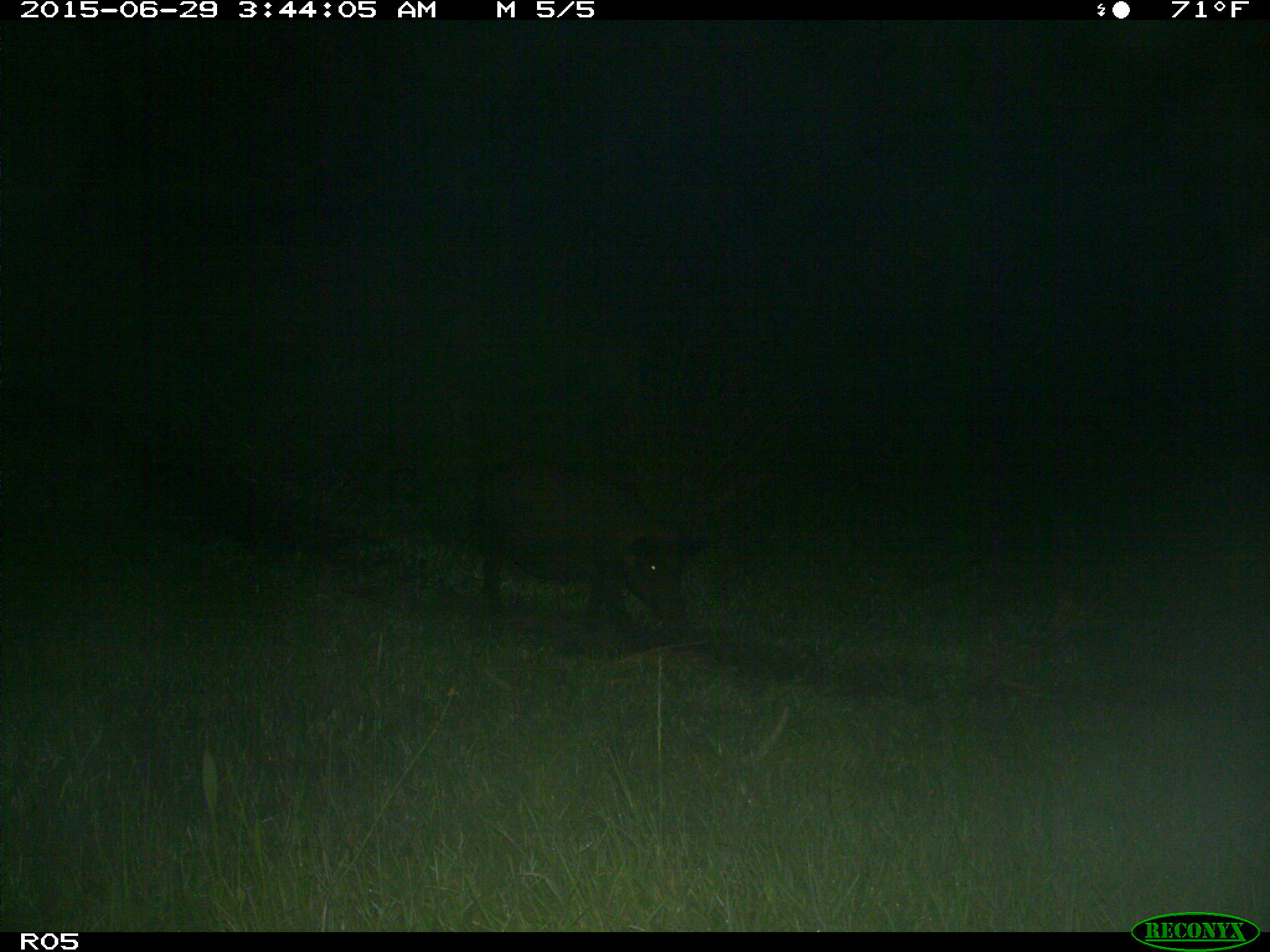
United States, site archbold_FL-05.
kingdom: Animalia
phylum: Chordata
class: Mammalia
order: Artiodactyla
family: Suidae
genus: Sus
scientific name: Sus scrofa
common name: wild boar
Sus scrofa (wild boar).